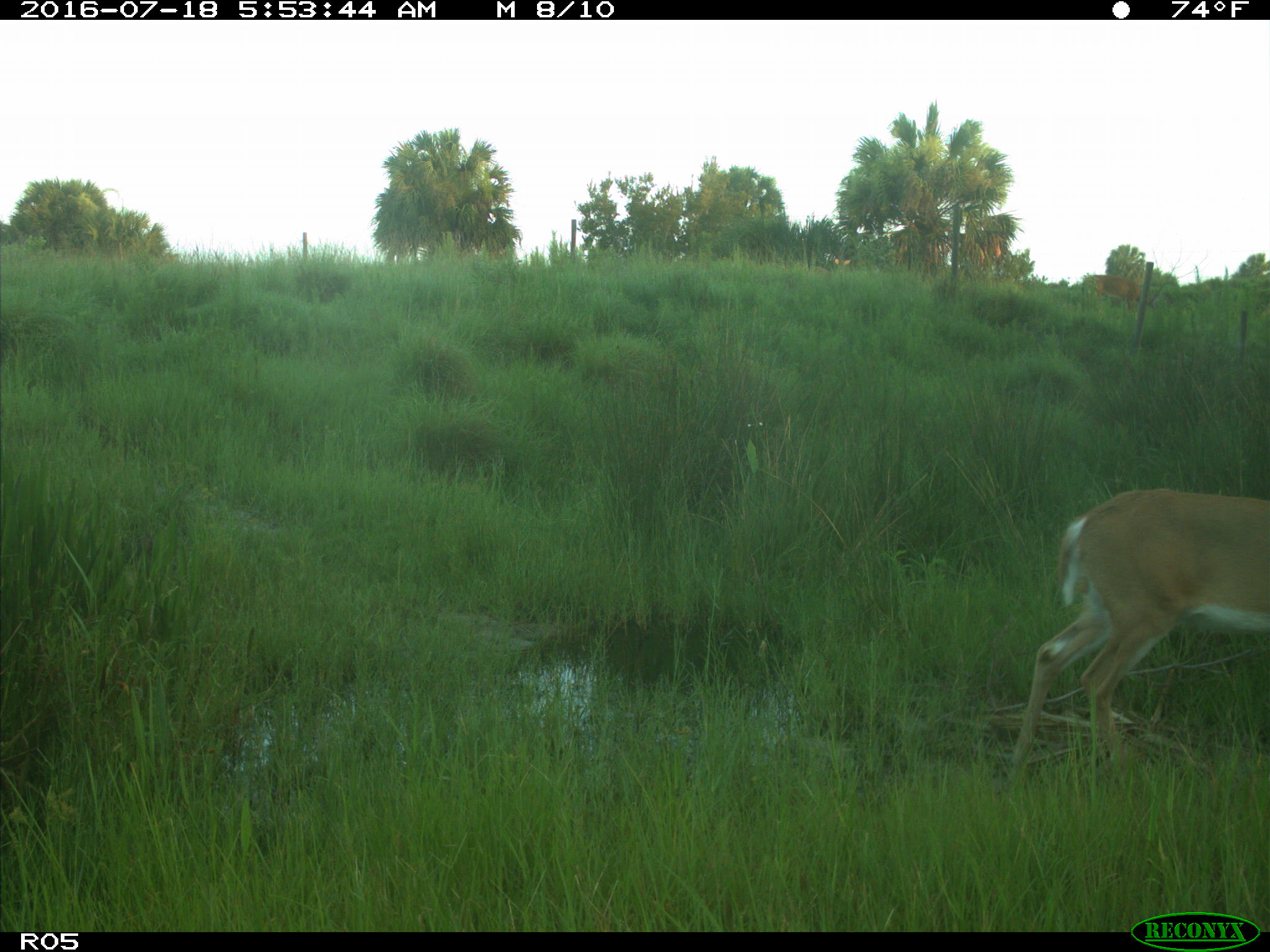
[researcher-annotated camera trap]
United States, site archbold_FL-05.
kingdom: Animalia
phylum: Chordata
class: Mammalia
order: Artiodactyla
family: Cervidae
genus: Odocoileus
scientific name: Odocoileus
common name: deer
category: unidentified deer